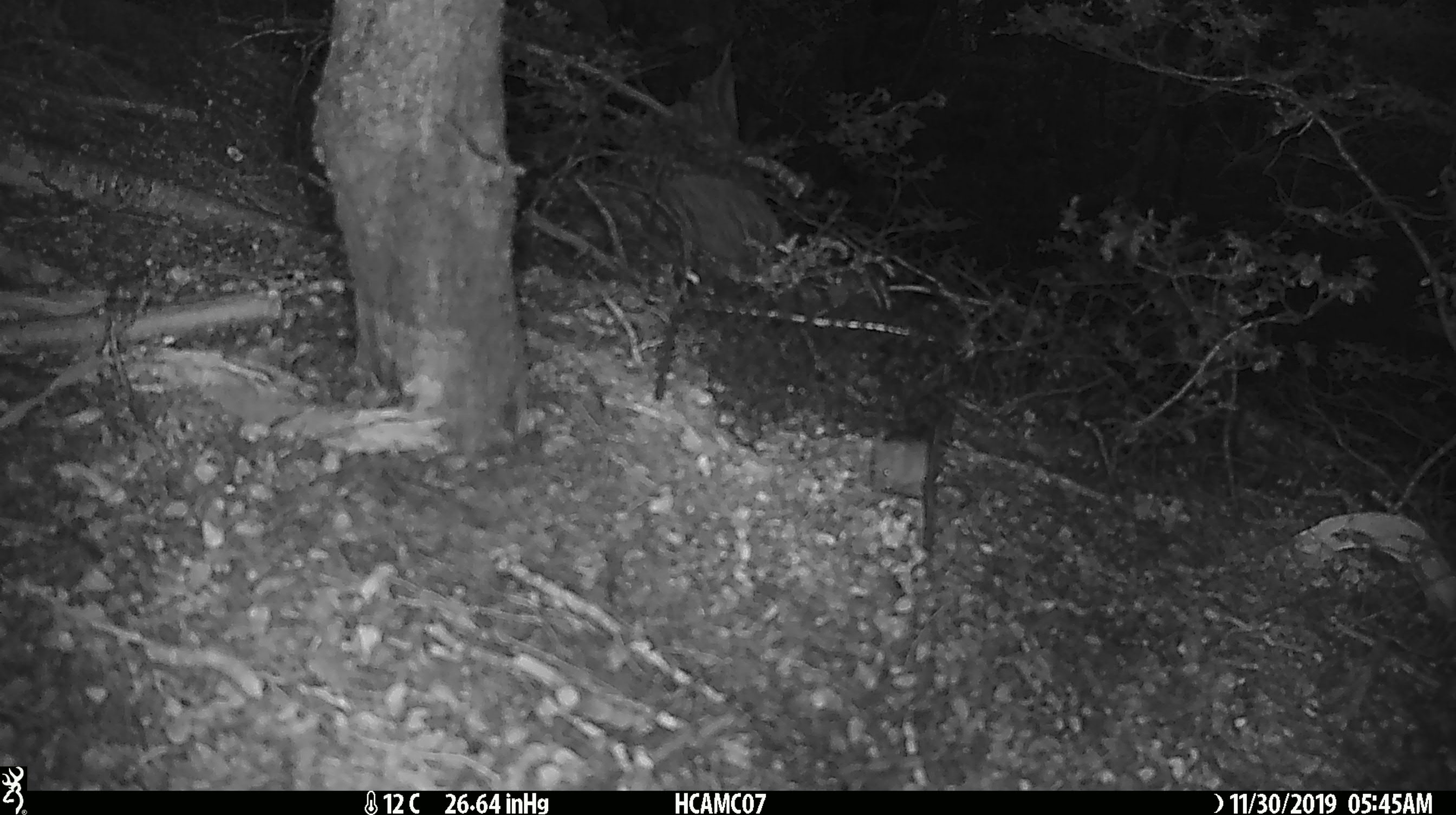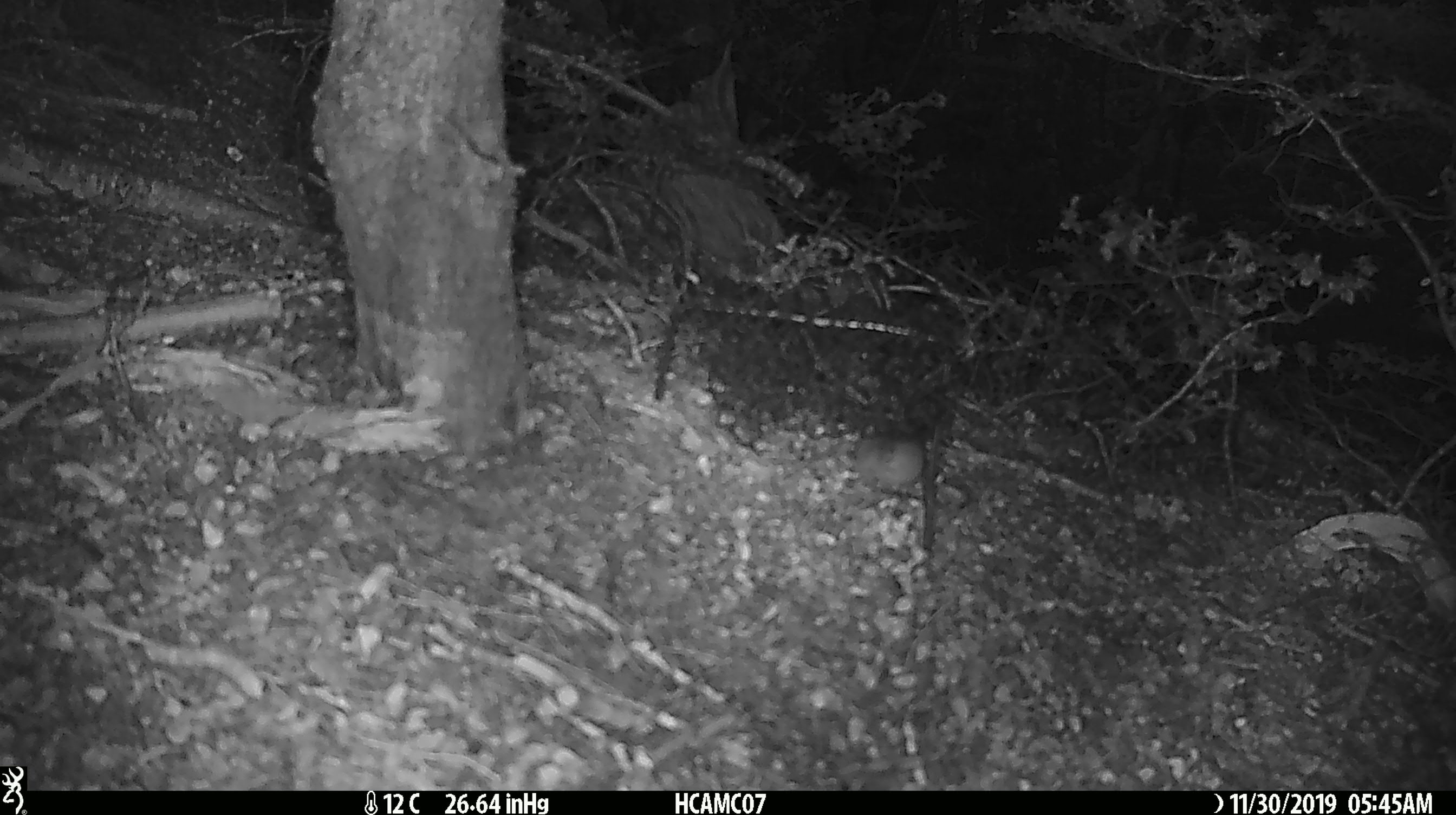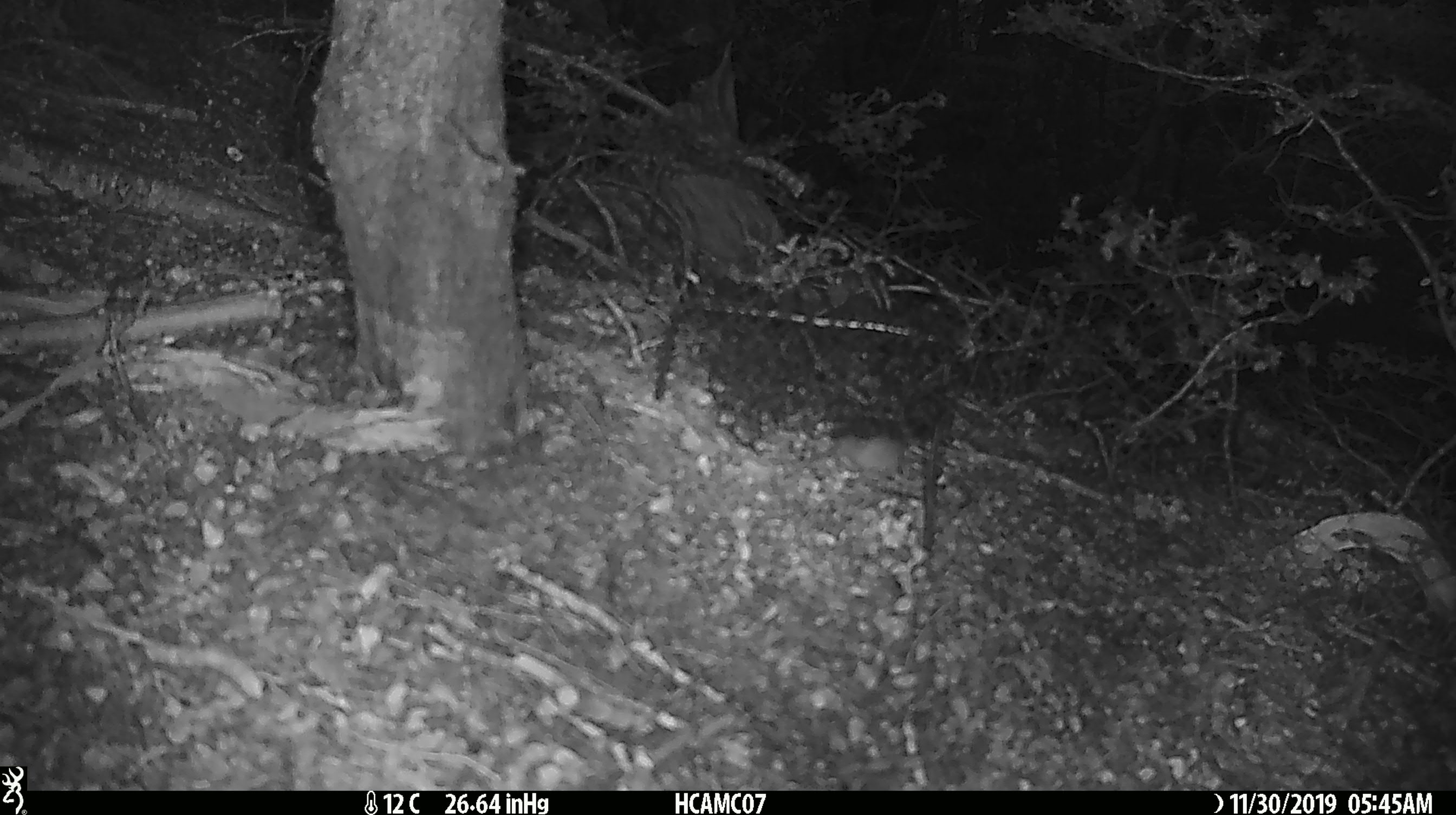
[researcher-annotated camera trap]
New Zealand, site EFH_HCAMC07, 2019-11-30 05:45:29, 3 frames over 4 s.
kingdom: Animalia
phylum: Chordata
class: Mammalia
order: Rodentia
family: Muridae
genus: Mus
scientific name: Mus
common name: mouse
Mouse (Mus).